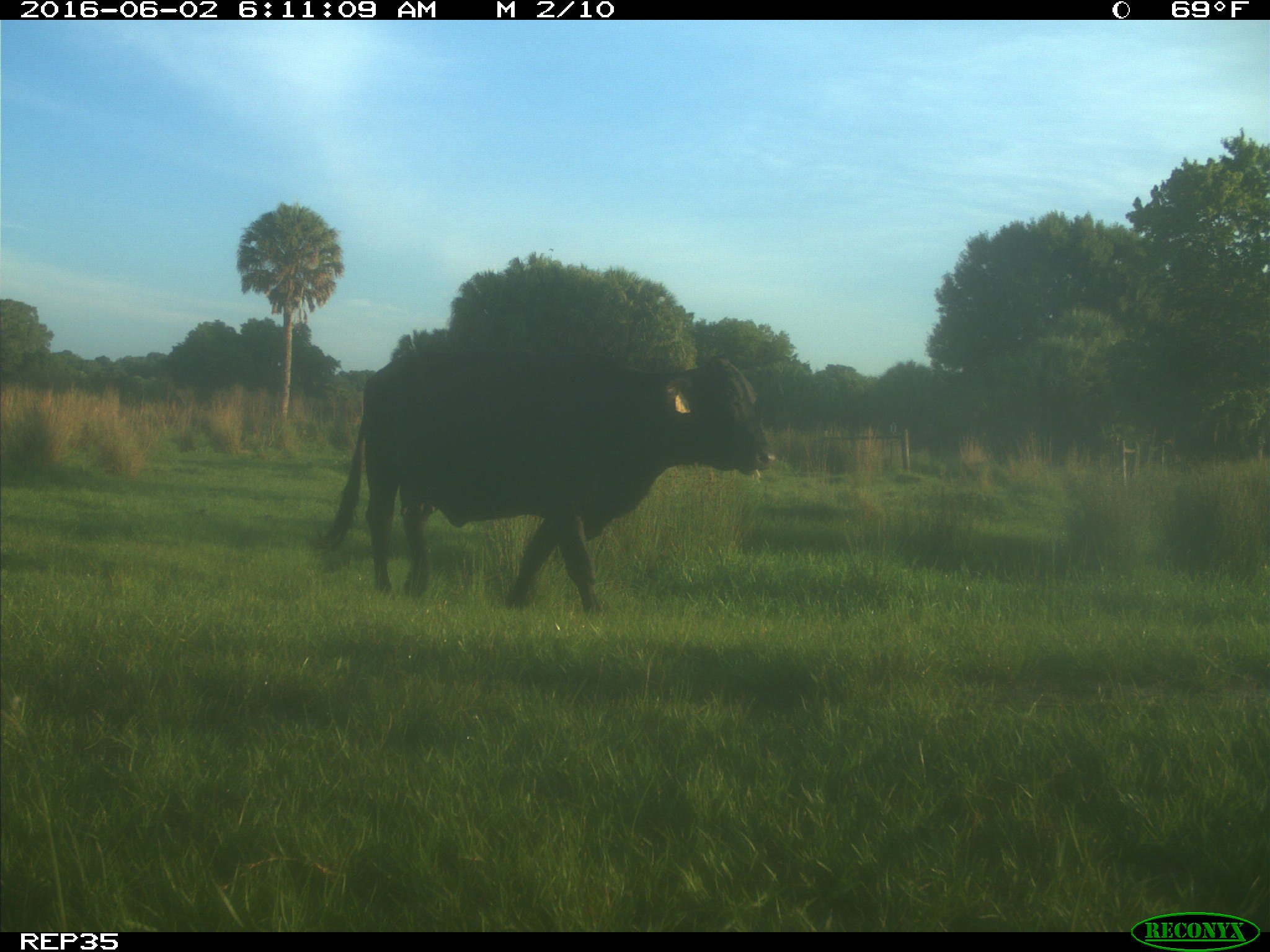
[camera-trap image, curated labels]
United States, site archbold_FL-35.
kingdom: Animalia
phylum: Chordata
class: Mammalia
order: Artiodactyla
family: Bovidae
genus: Bos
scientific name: Bos taurus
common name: domestic cow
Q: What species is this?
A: Bos taurus (domestic cow).